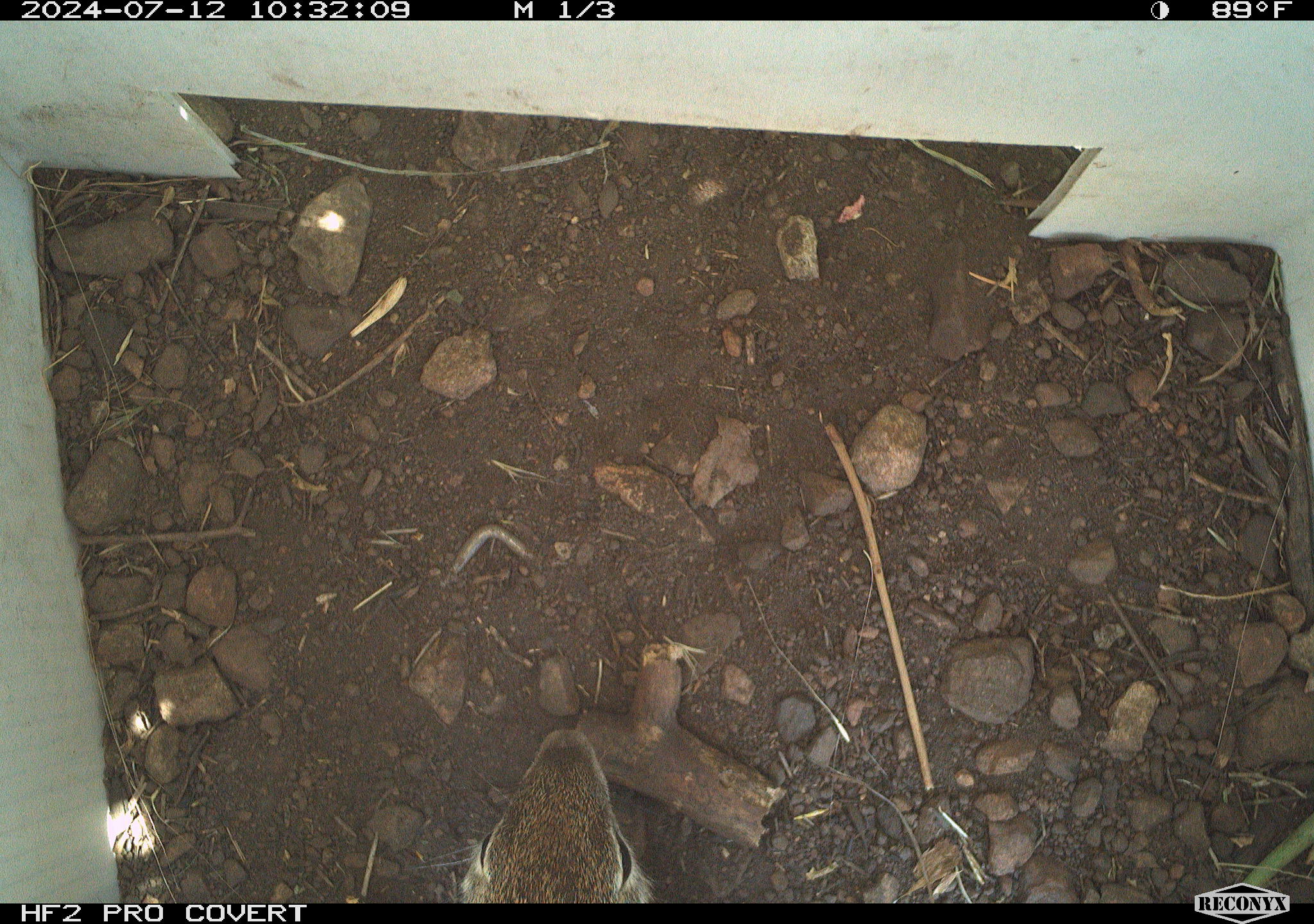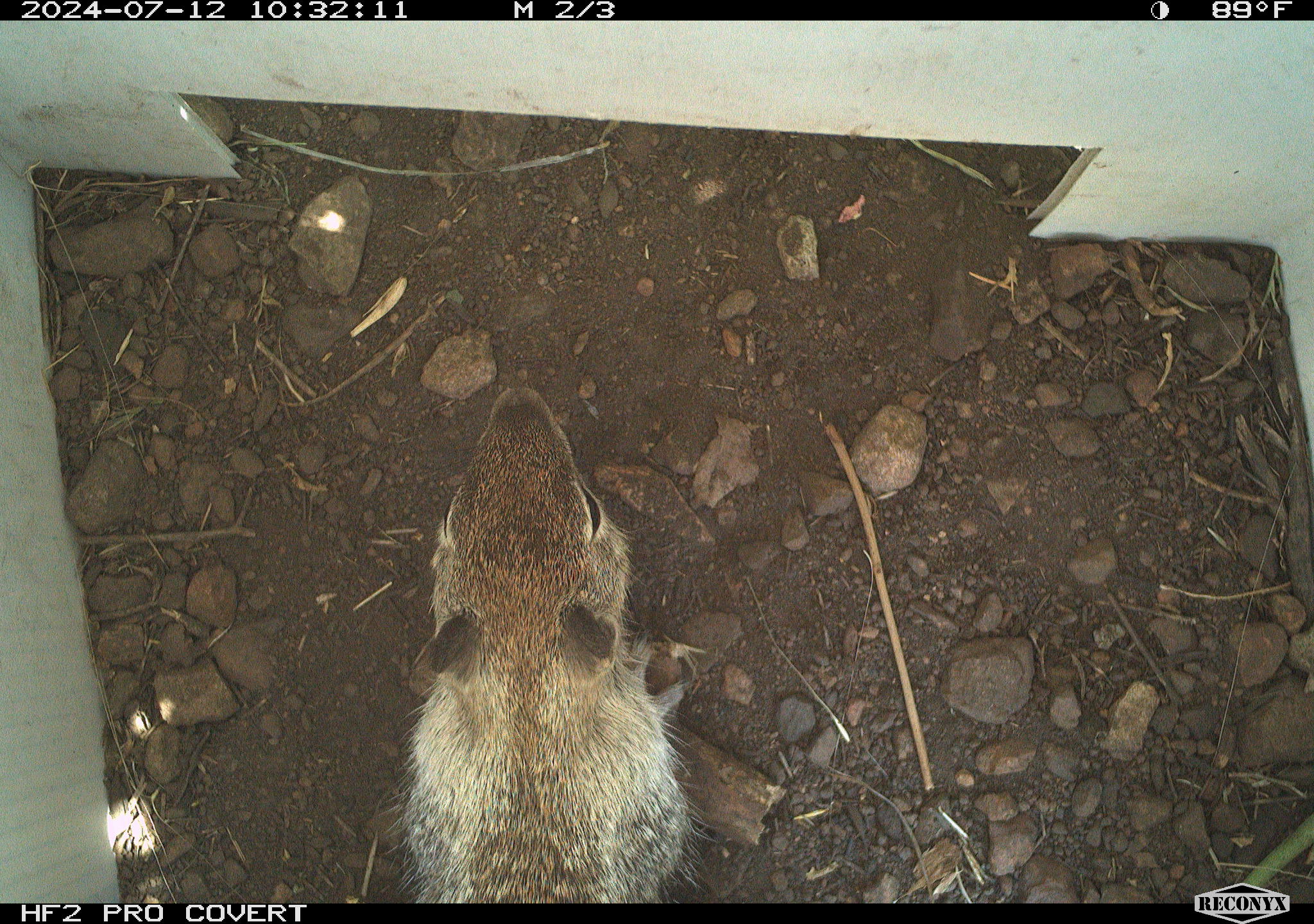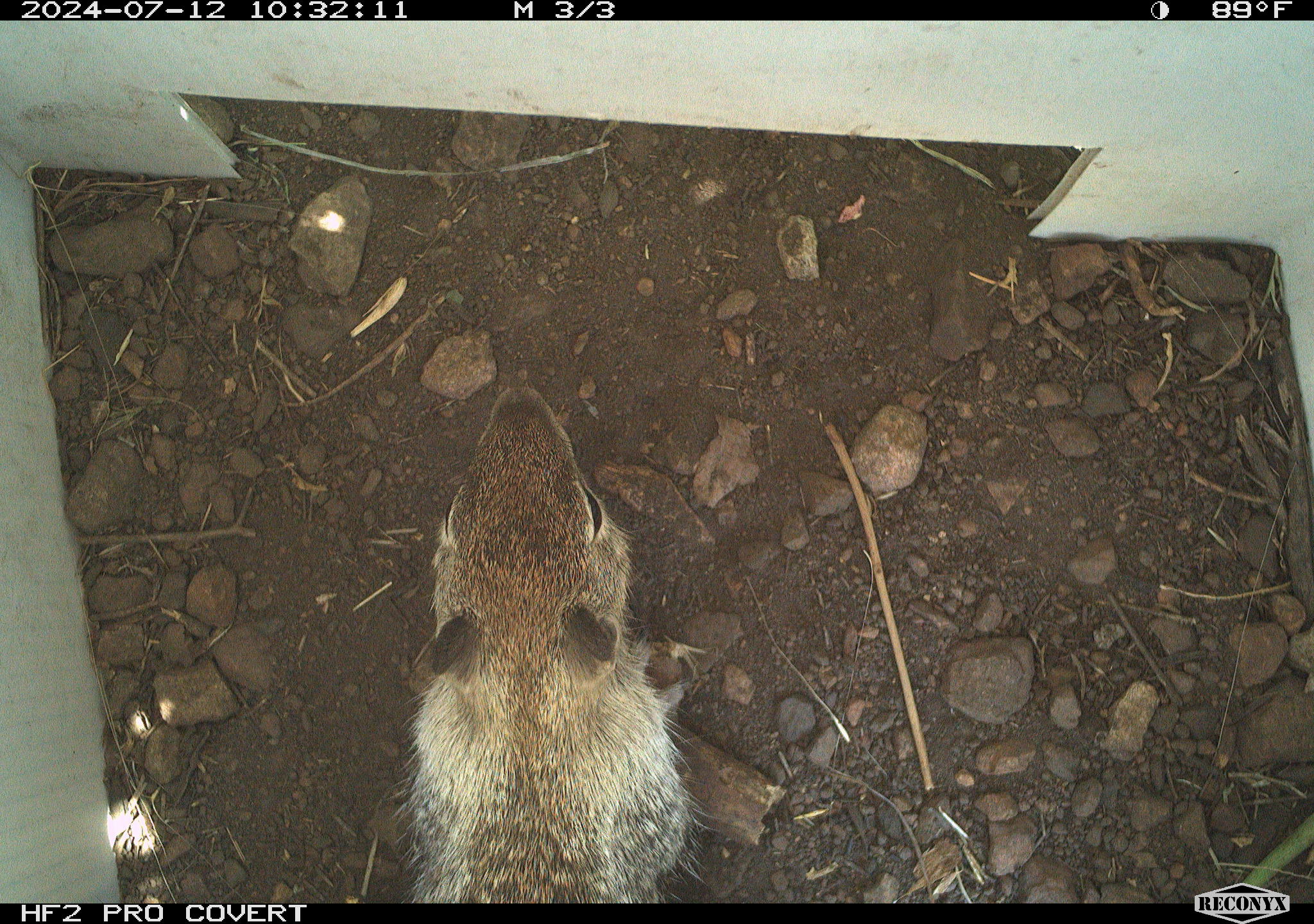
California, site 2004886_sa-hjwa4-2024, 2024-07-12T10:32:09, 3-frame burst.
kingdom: Animalia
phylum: Chordata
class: Mammalia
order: Rodentia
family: Sciuridae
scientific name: Sciuridae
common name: squirrels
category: sciuridae family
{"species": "sciuridae family (squirrels) (Sciuridae)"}